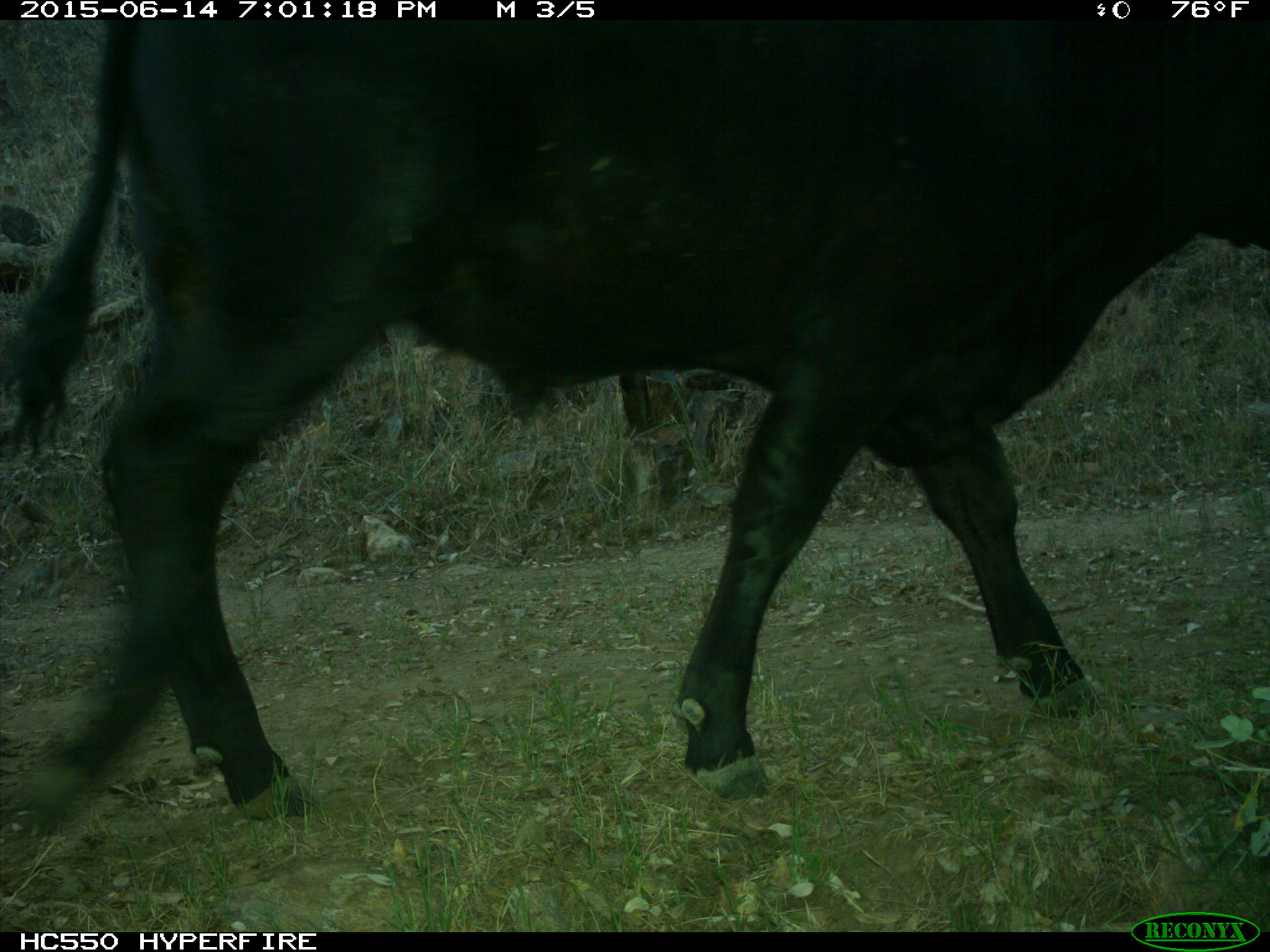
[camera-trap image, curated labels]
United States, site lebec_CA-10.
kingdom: Animalia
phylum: Chordata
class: Mammalia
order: Artiodactyla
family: Bovidae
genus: Bos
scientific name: Bos taurus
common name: domestic cow